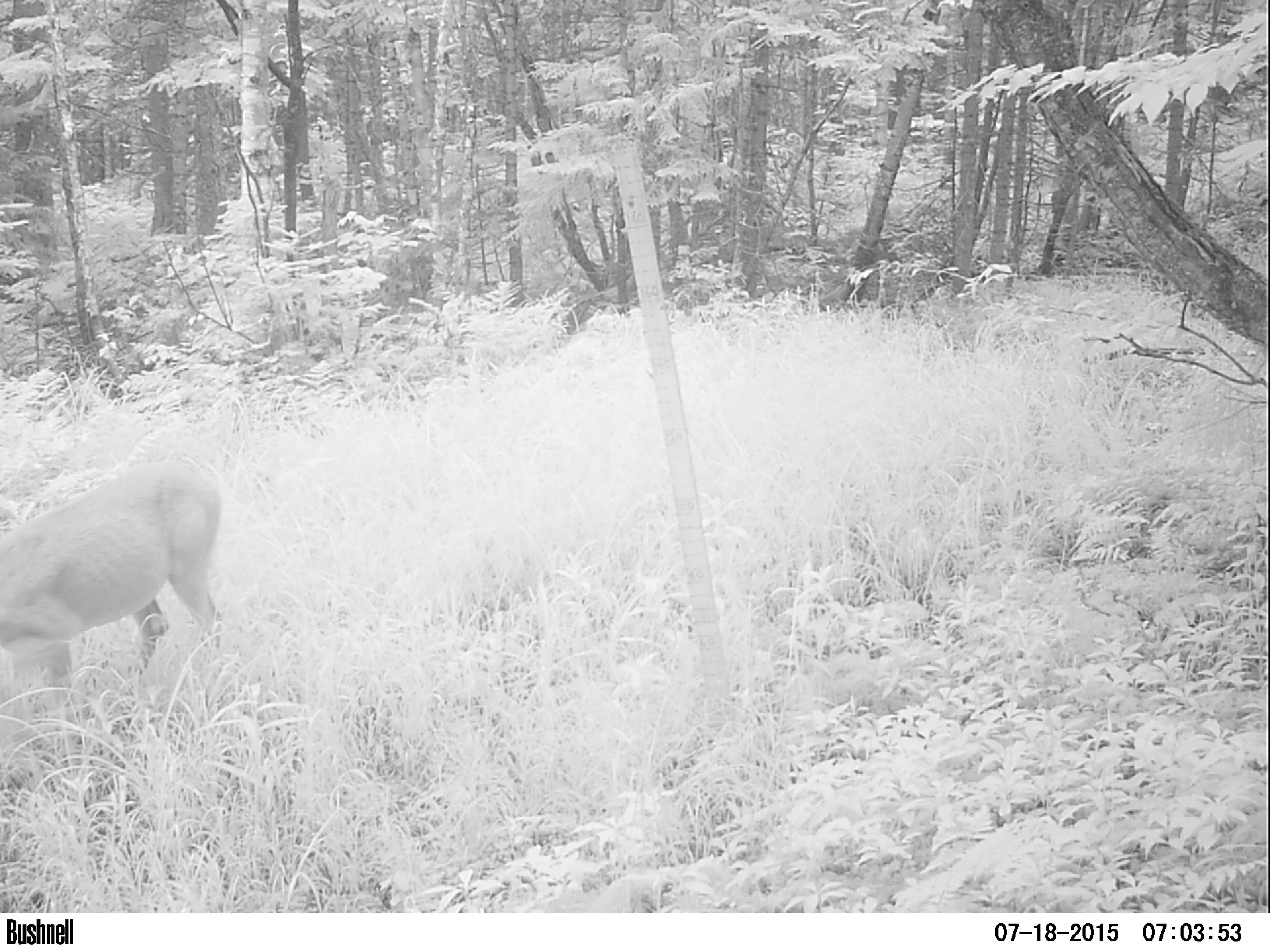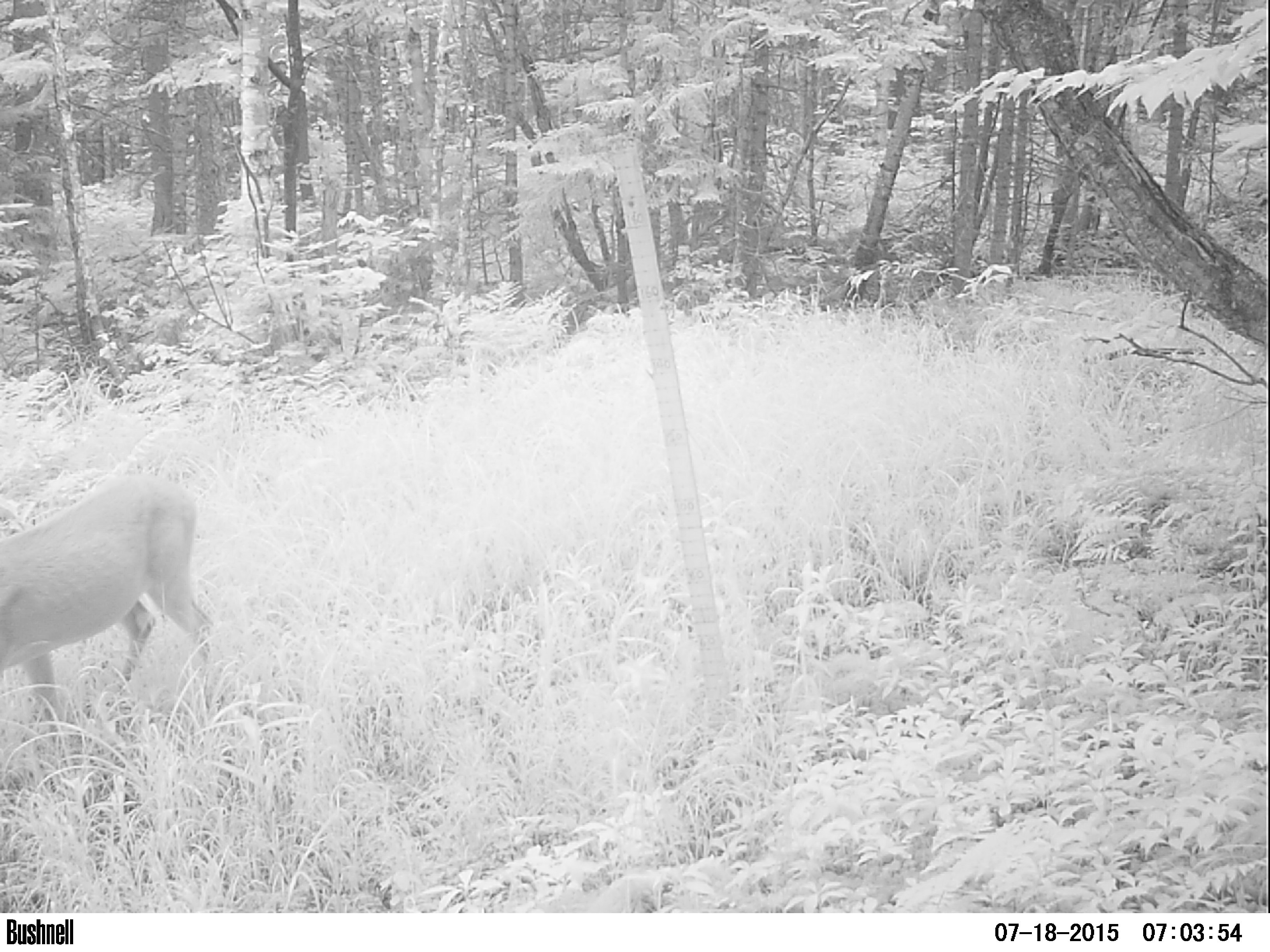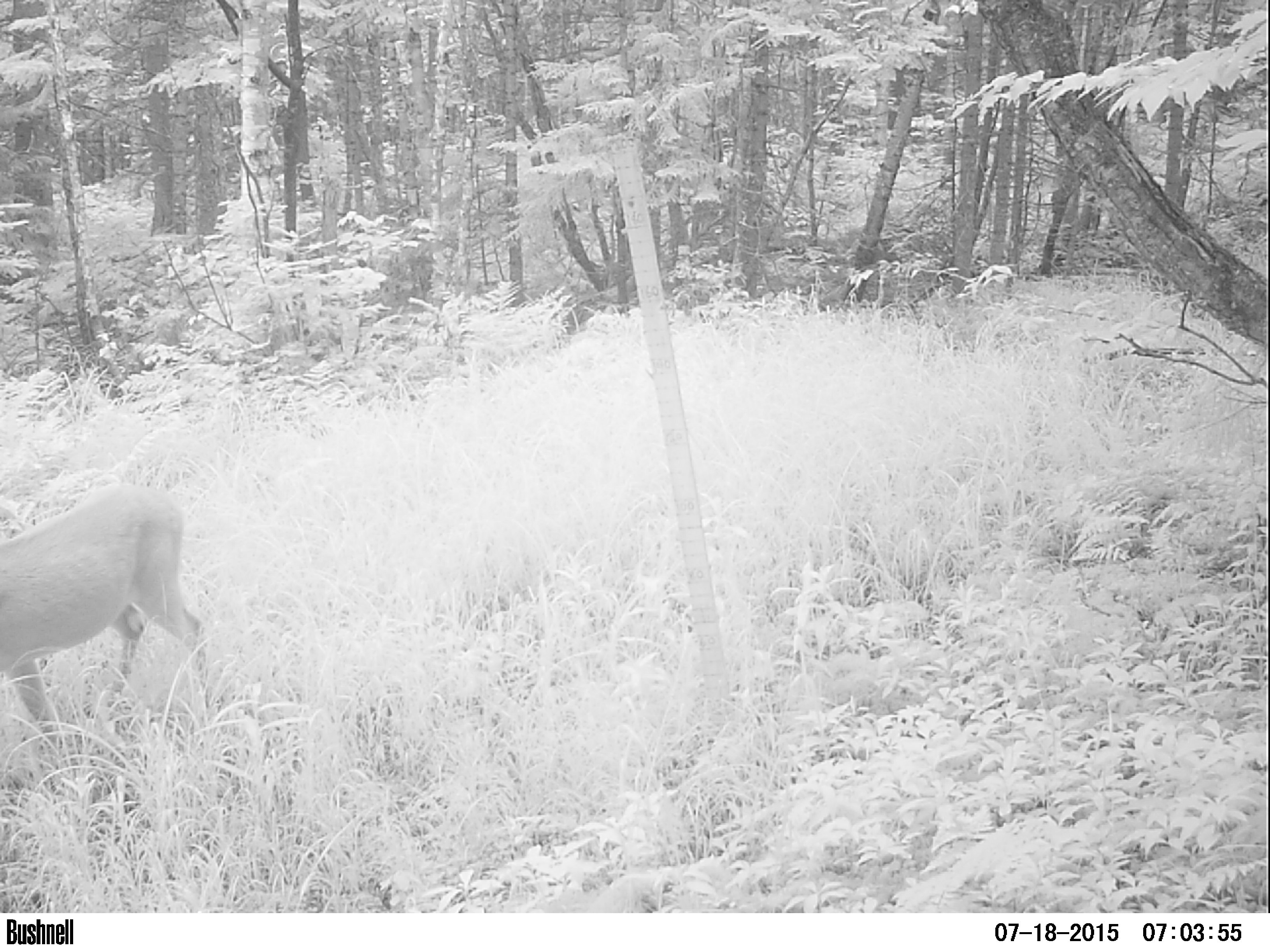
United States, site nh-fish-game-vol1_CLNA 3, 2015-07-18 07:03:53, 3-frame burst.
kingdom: Animalia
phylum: Chordata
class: Mammalia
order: Artiodactyla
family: Cervidae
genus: Odocoileus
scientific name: Odocoileus virginianus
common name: white-tailed deer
White-tailed deer (Odocoileus virginianus).